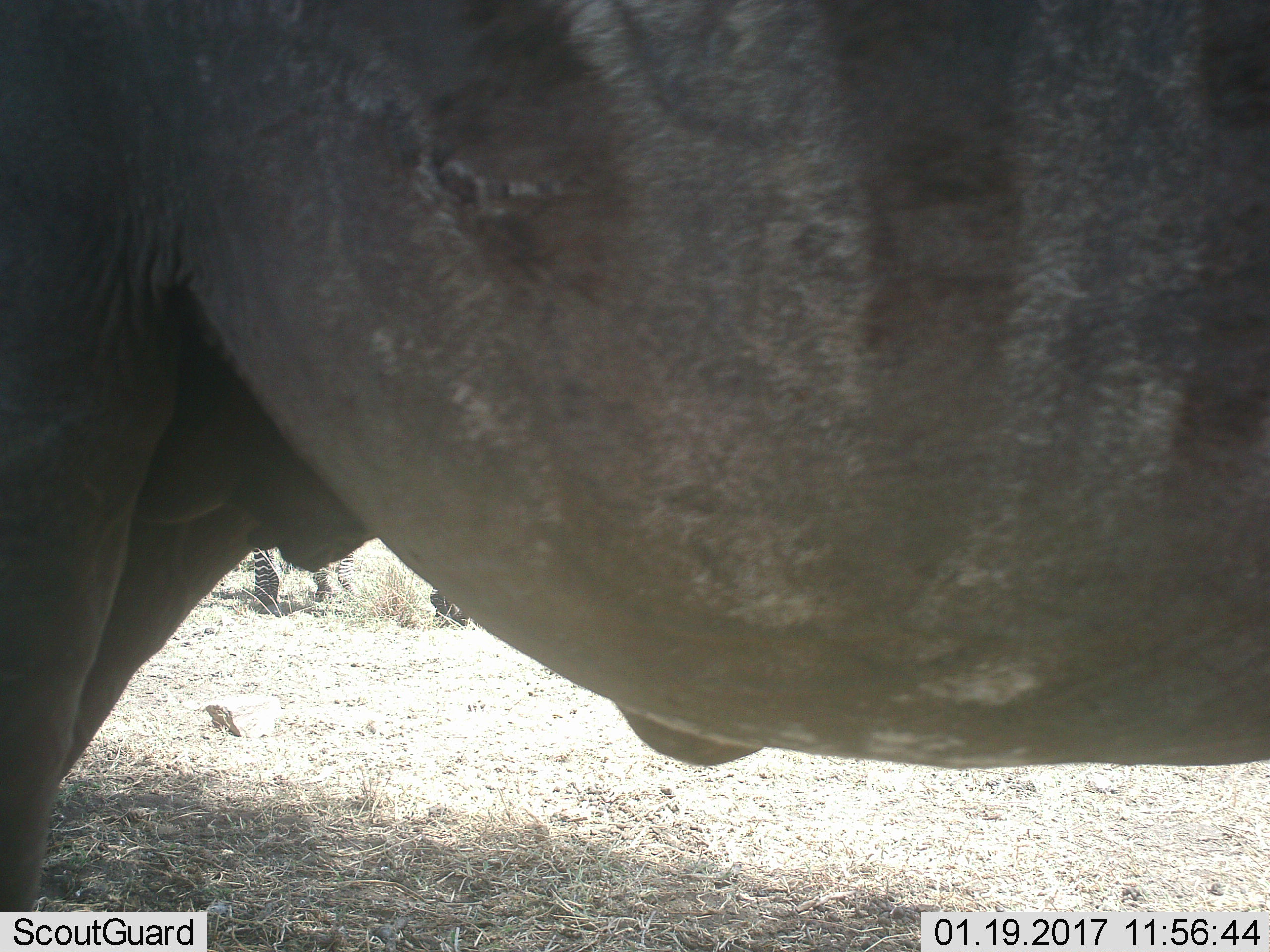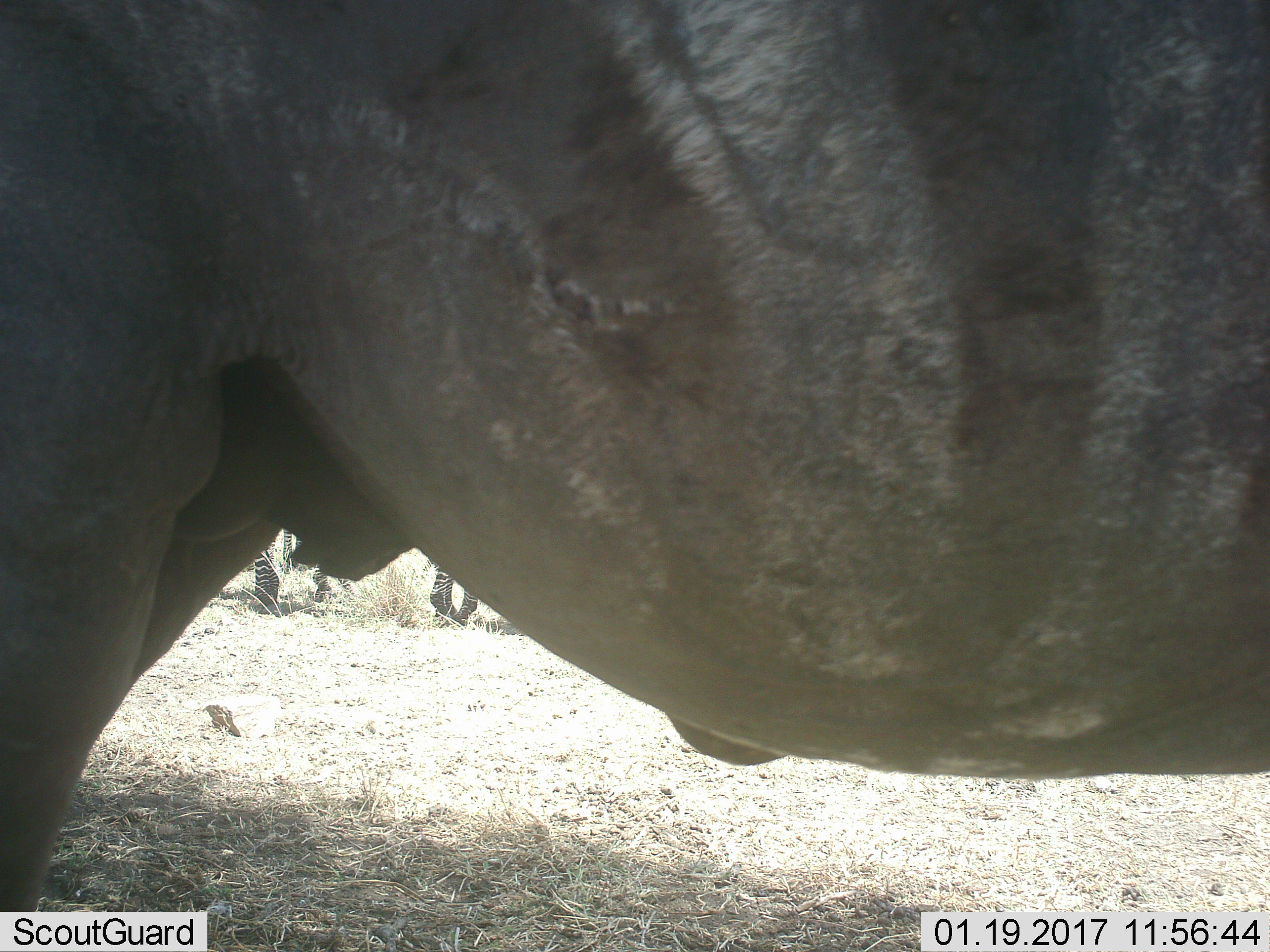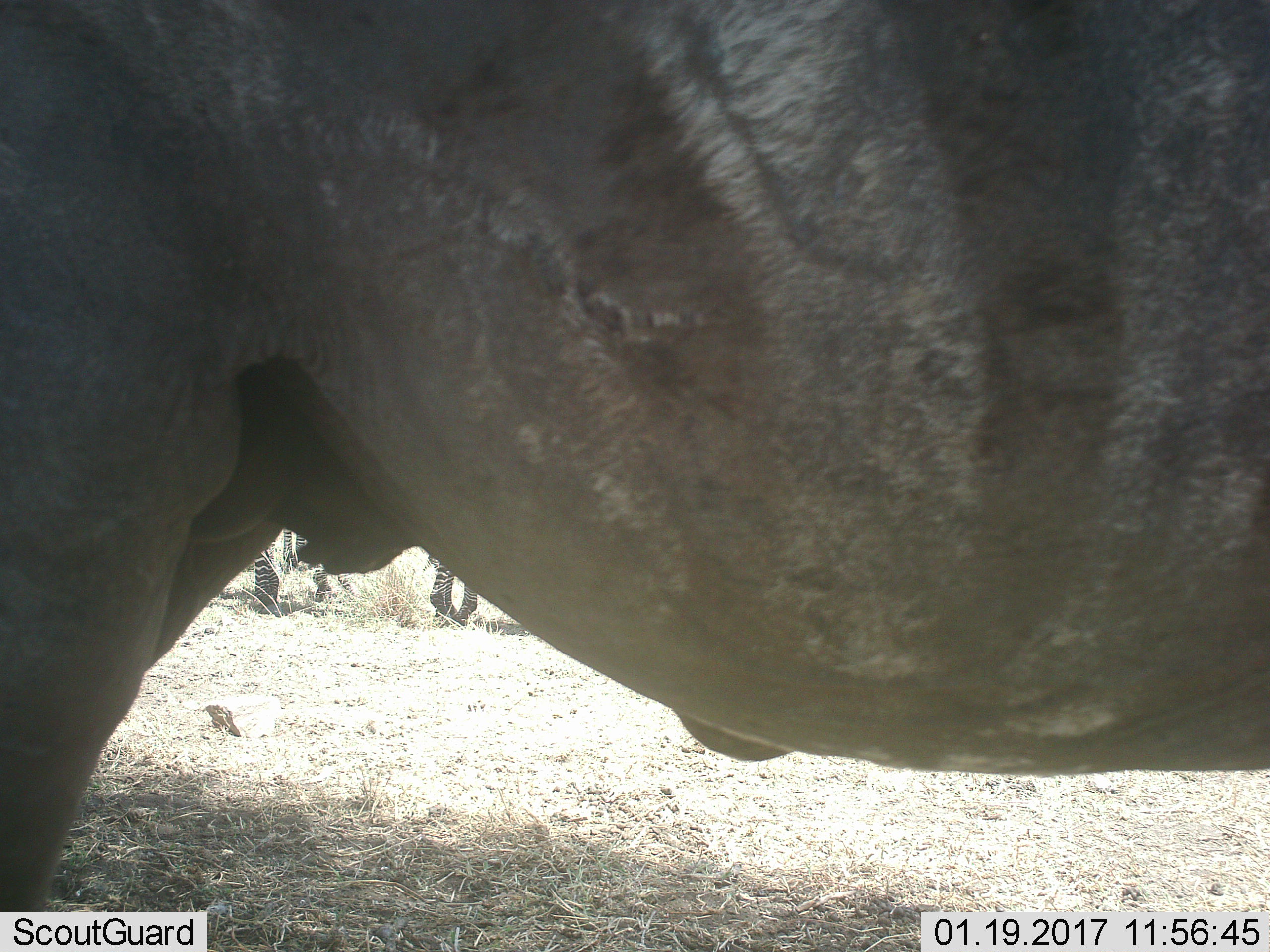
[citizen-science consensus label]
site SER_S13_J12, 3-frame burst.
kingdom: Animalia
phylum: Chordata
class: Mammalia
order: Perissodactyla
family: Equidae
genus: Equus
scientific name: Equus quagga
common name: plains zebra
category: zebraplains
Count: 3.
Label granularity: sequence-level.